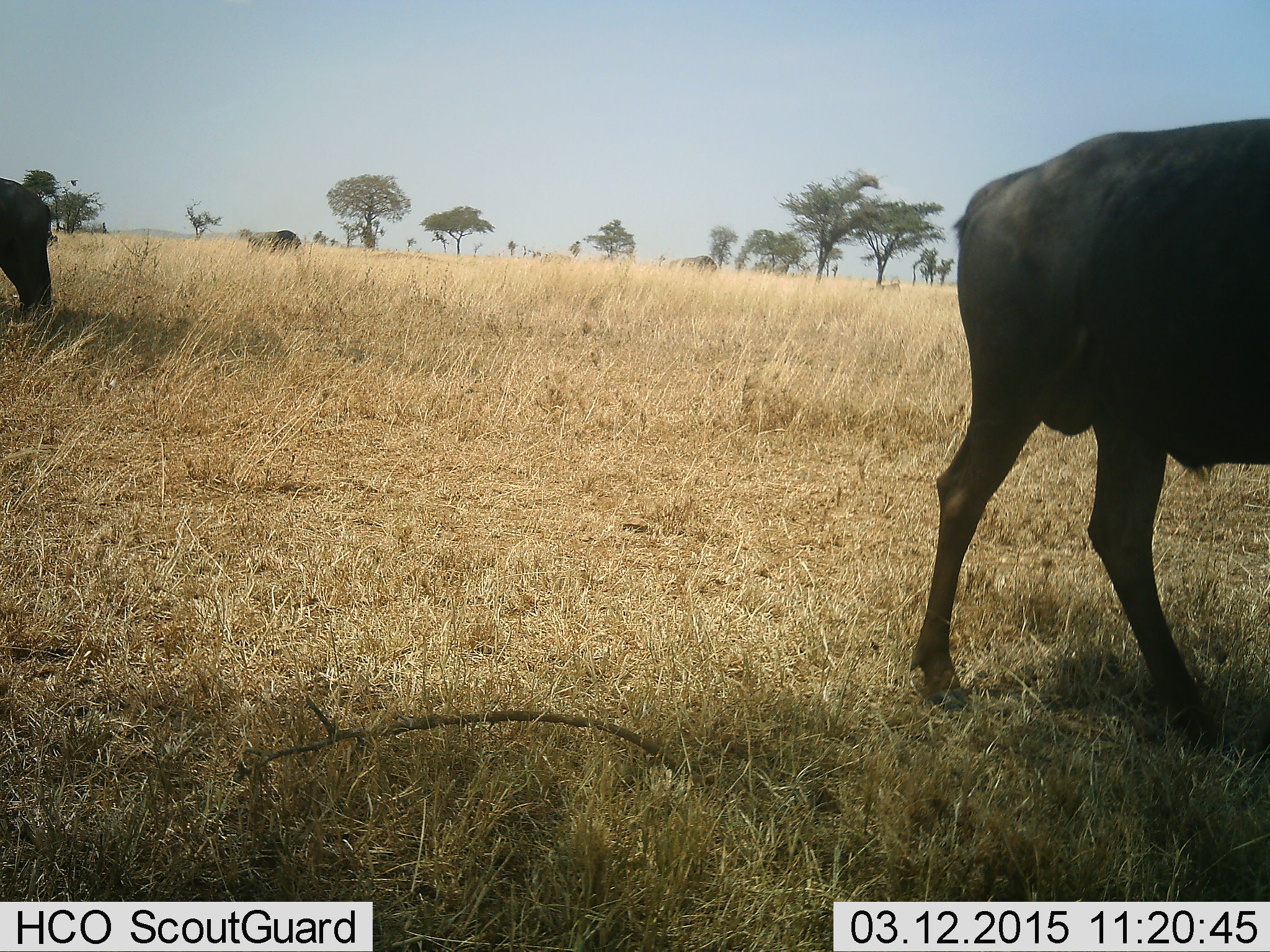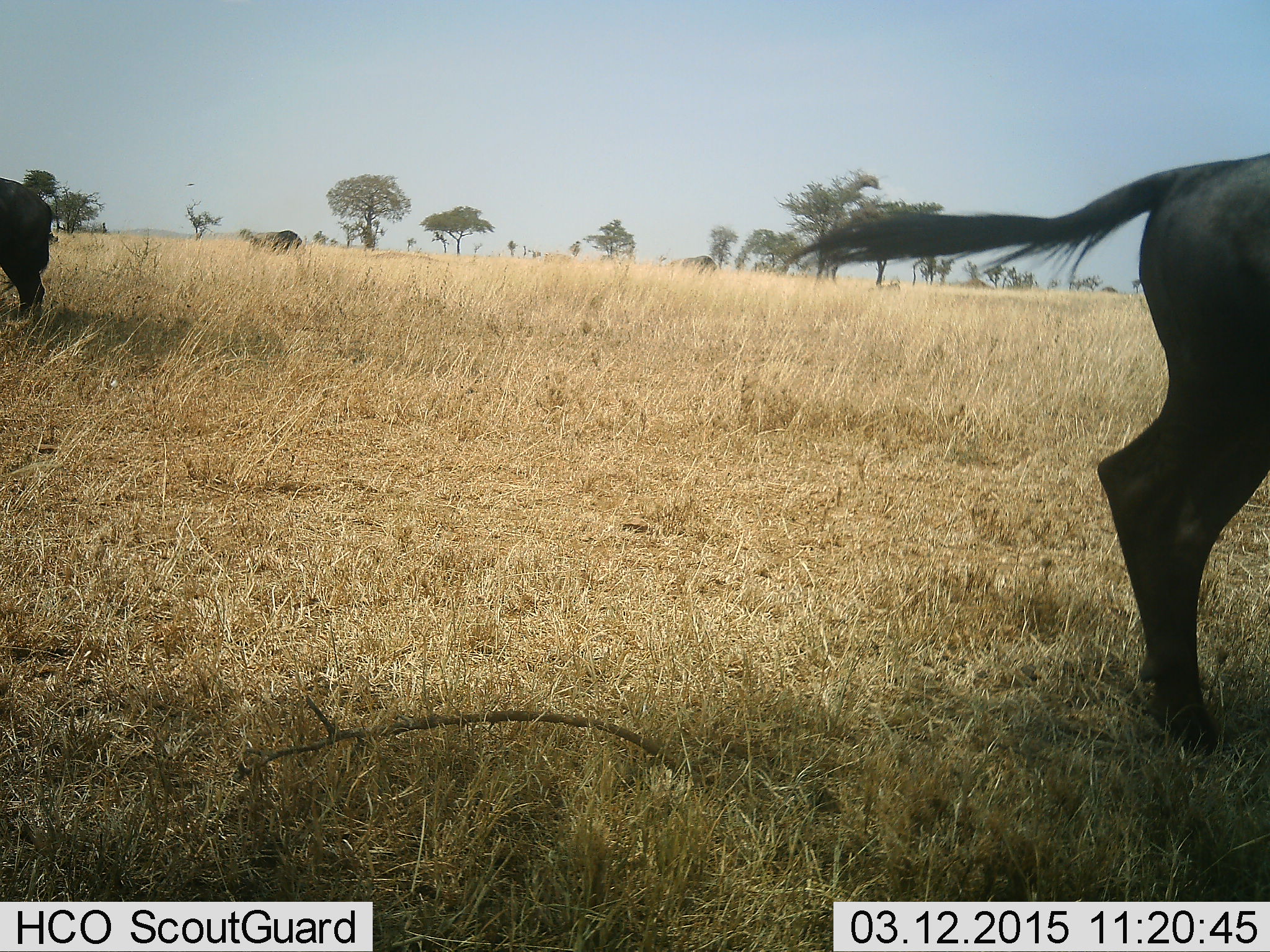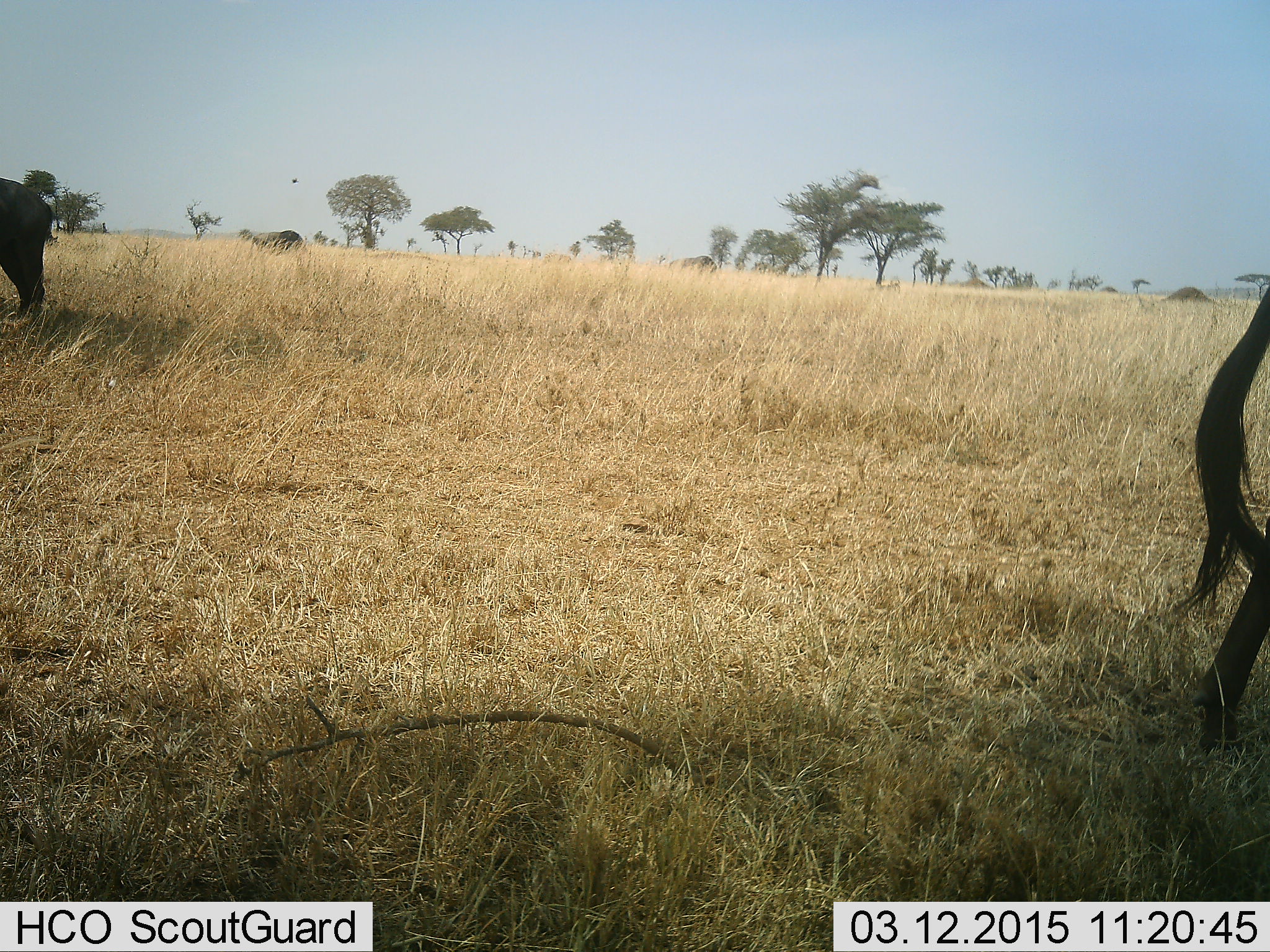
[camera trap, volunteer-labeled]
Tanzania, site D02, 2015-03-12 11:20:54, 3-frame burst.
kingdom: Animalia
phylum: Chordata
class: Mammalia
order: Artiodactyla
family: Bovidae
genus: Connochaetes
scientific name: Connochaetes taurinus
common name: blue wildebeest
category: wildebeest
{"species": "wildebeest (blue wildebeest) (Connochaetes taurinus)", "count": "2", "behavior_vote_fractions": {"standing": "62%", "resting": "8%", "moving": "77%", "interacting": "0%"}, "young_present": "0%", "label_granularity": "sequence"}